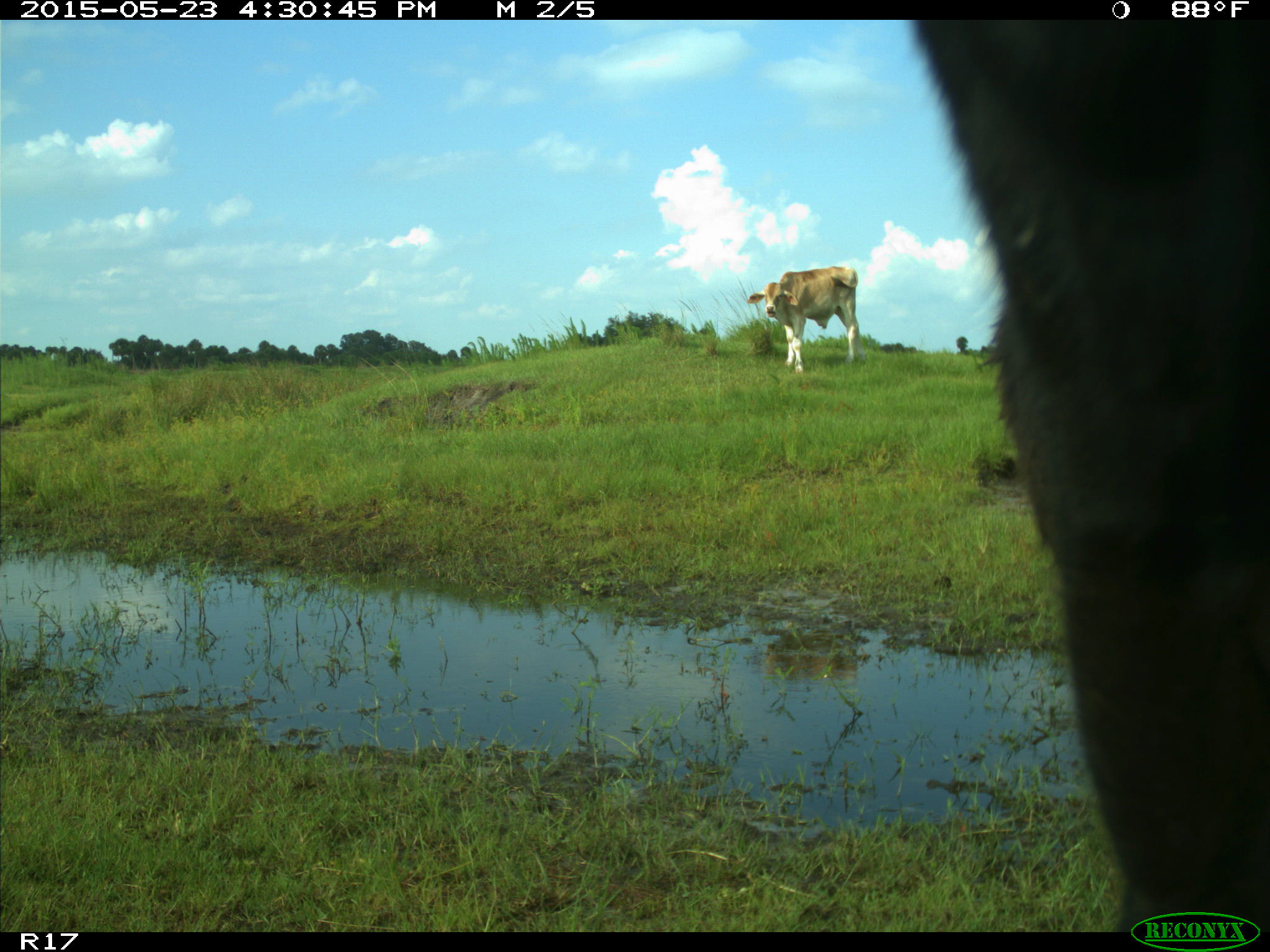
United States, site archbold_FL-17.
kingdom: Animalia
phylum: Chordata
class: Mammalia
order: Artiodactyla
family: Bovidae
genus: Bos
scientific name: Bos taurus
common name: domestic cow